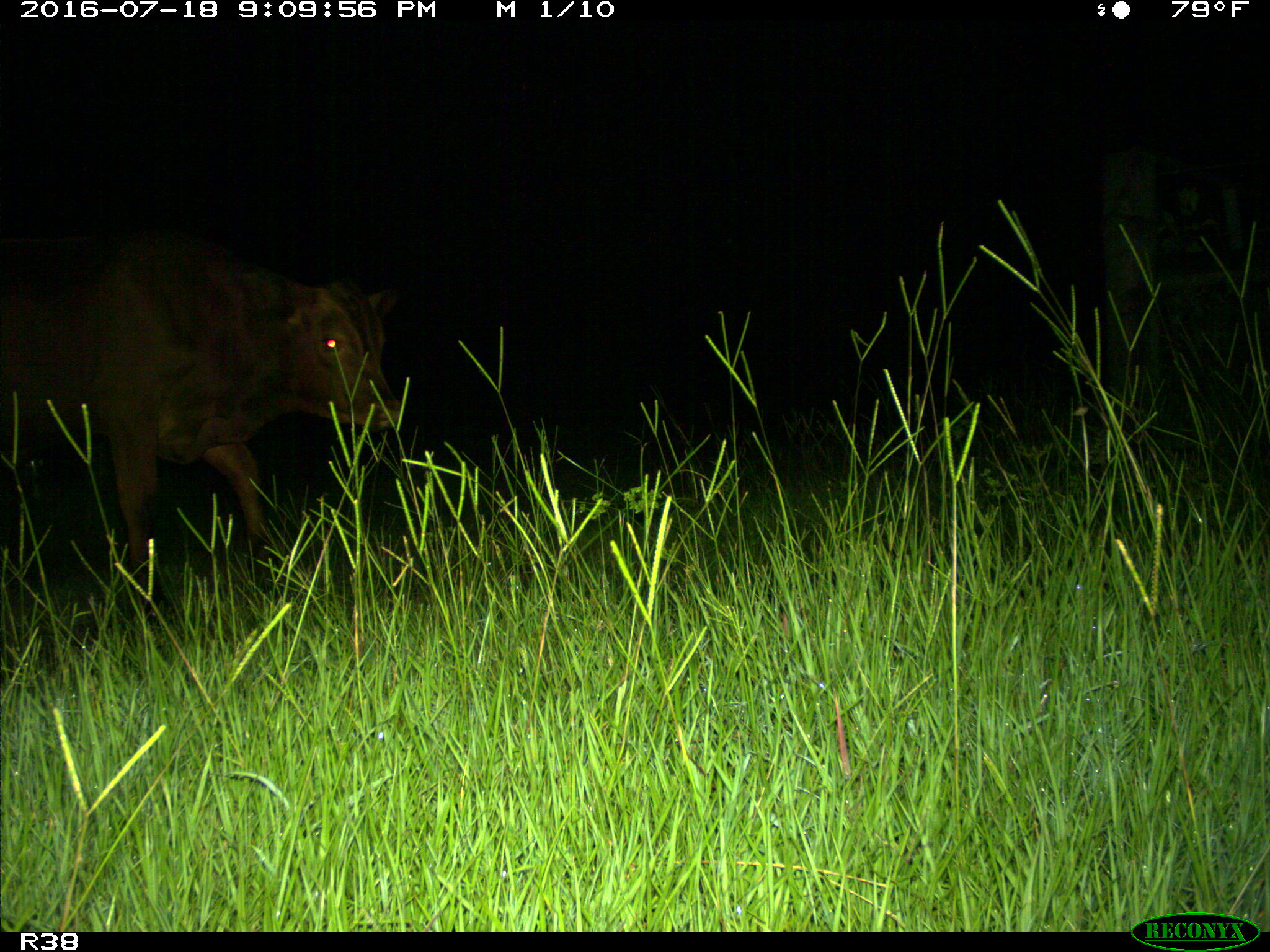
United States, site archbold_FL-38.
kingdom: Animalia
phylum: Chordata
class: Mammalia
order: Artiodactyla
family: Bovidae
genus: Bos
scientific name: Bos taurus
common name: domestic cow